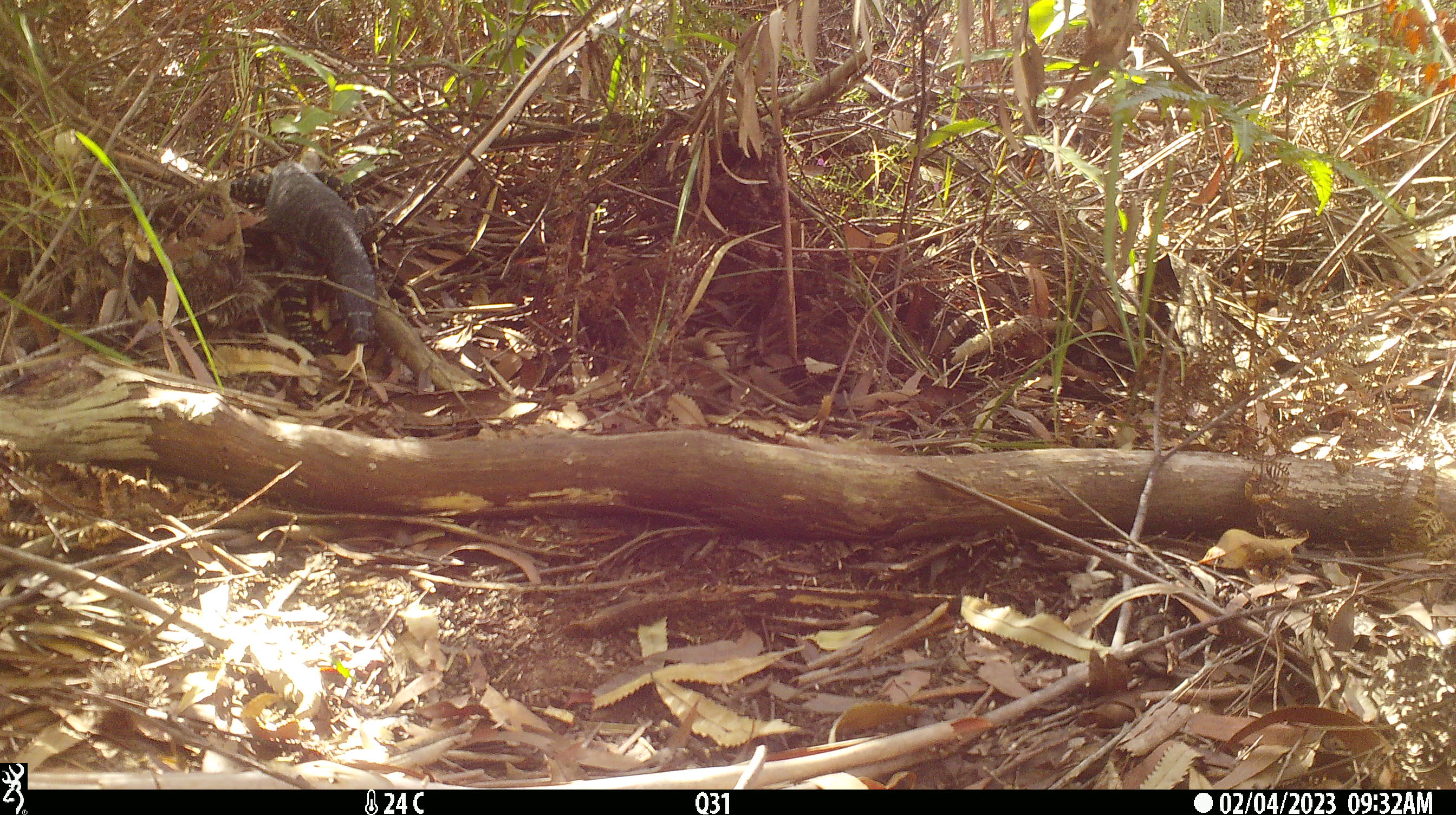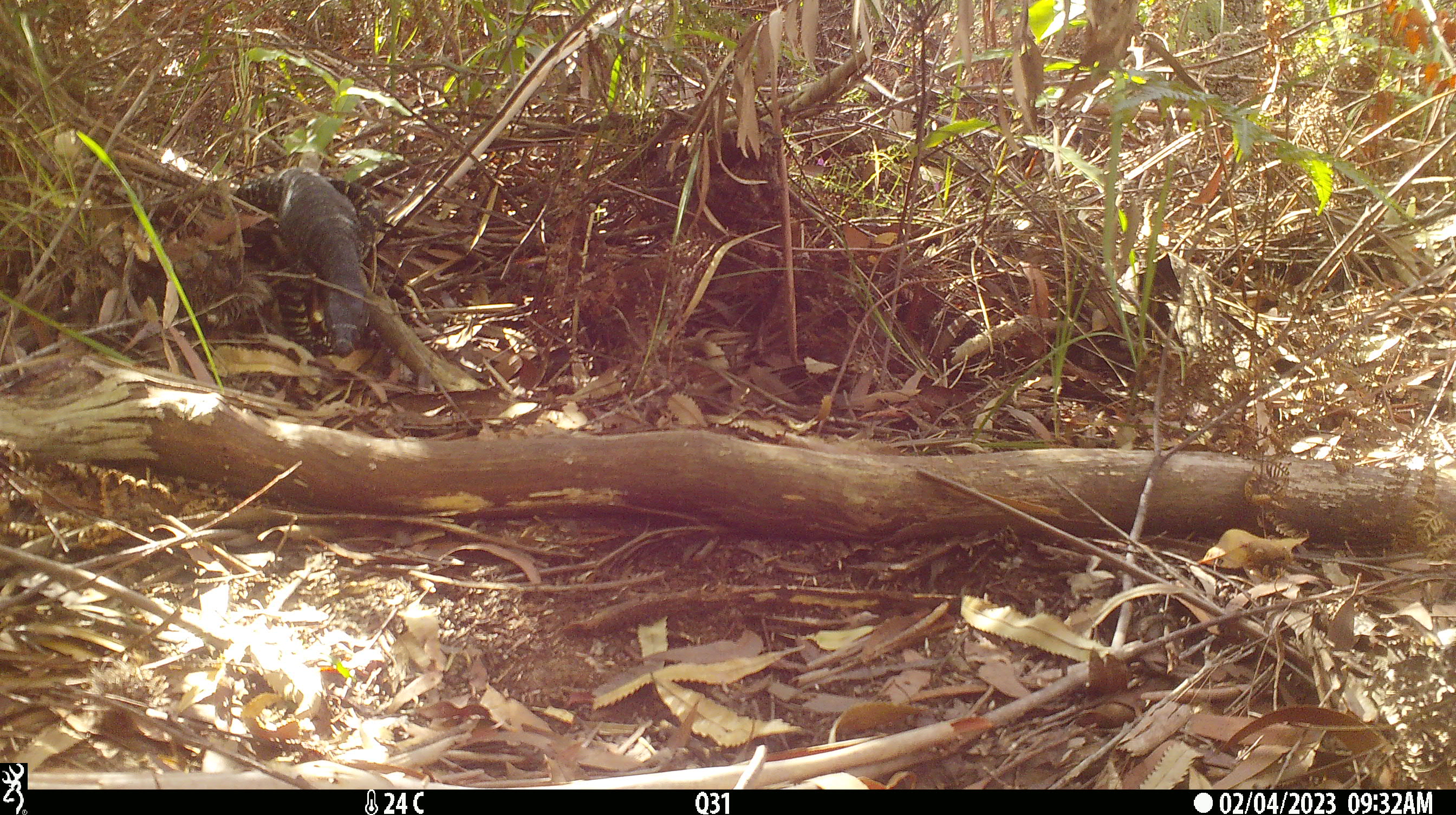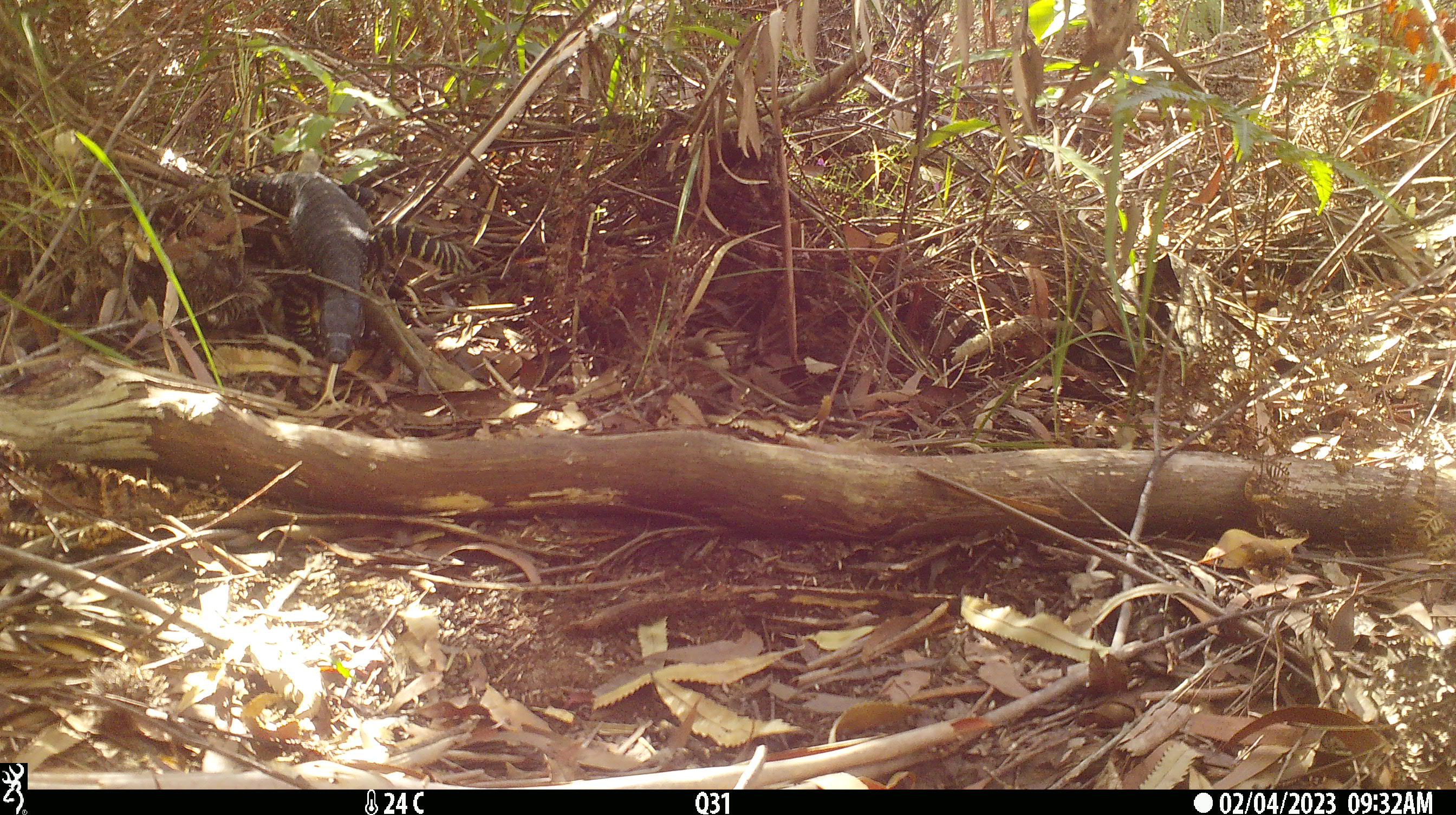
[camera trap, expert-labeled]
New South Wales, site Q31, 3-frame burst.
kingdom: Animalia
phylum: Chordata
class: Reptilia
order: Squamata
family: Varanidae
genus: Varanus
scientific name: Varanus varius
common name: lace monitor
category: goanna